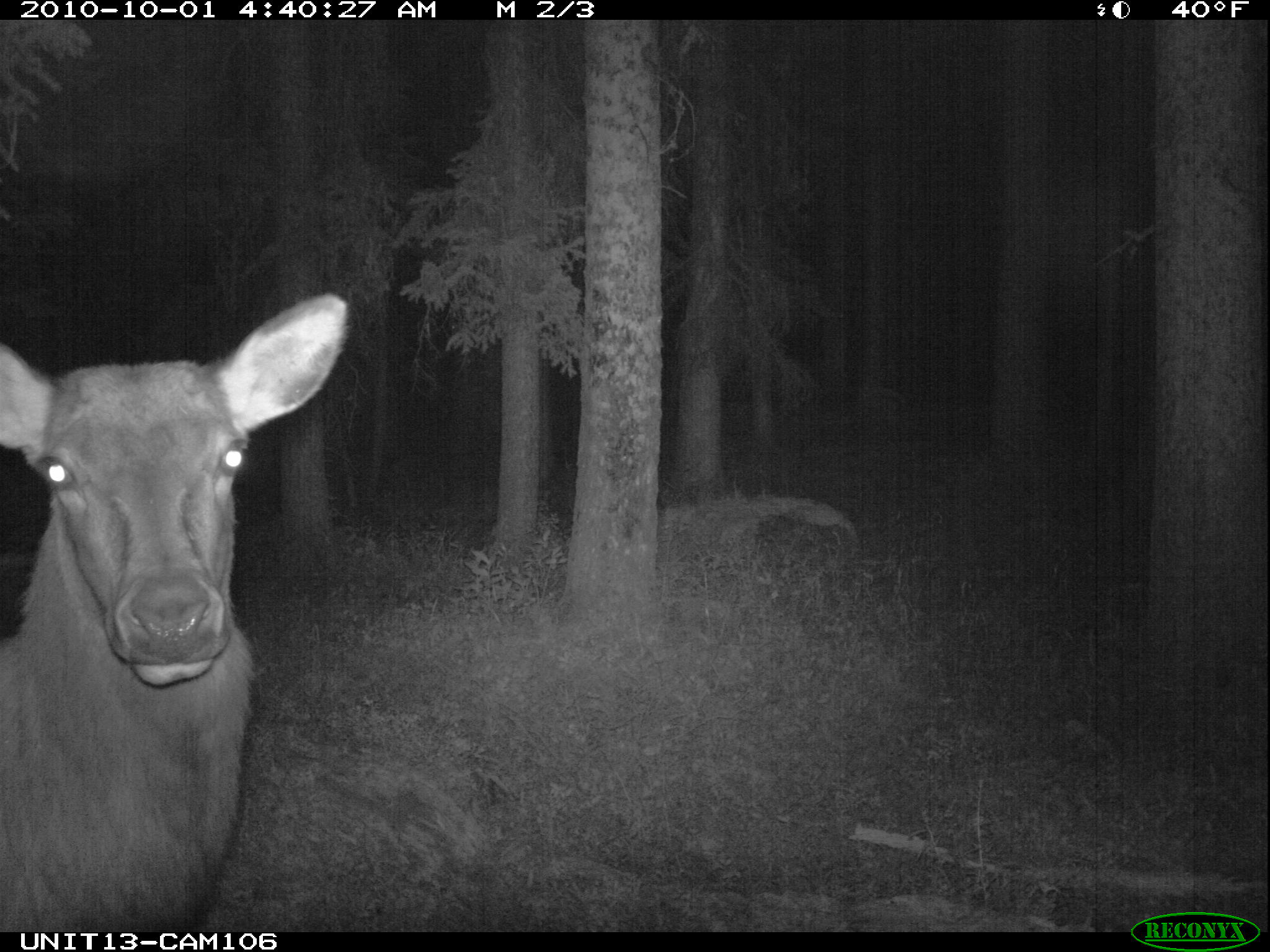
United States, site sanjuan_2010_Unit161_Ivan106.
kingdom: Animalia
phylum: Chordata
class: Mammalia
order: Artiodactyla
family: Cervidae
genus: Cervus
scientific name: Cervus elaphus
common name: red deer